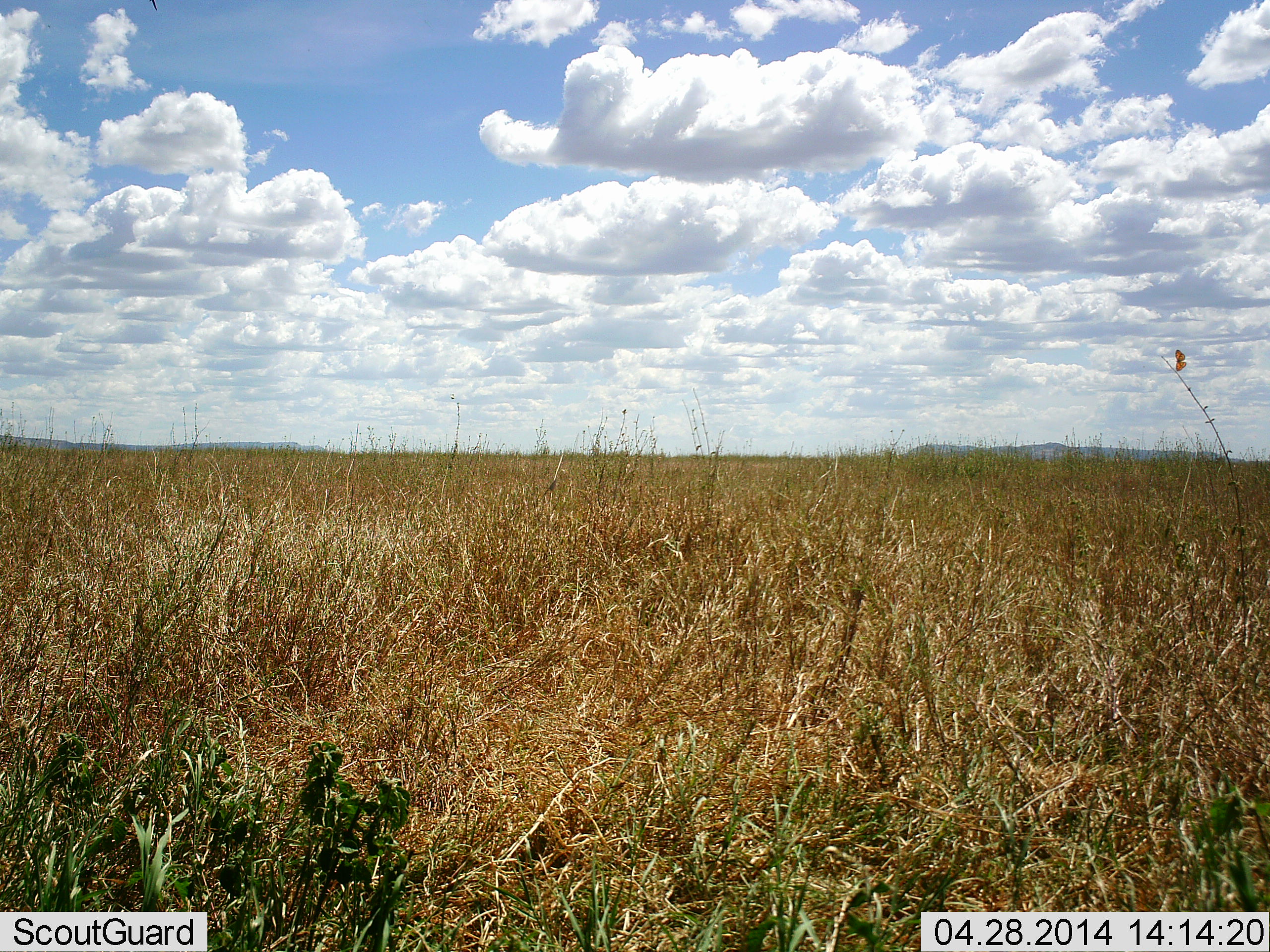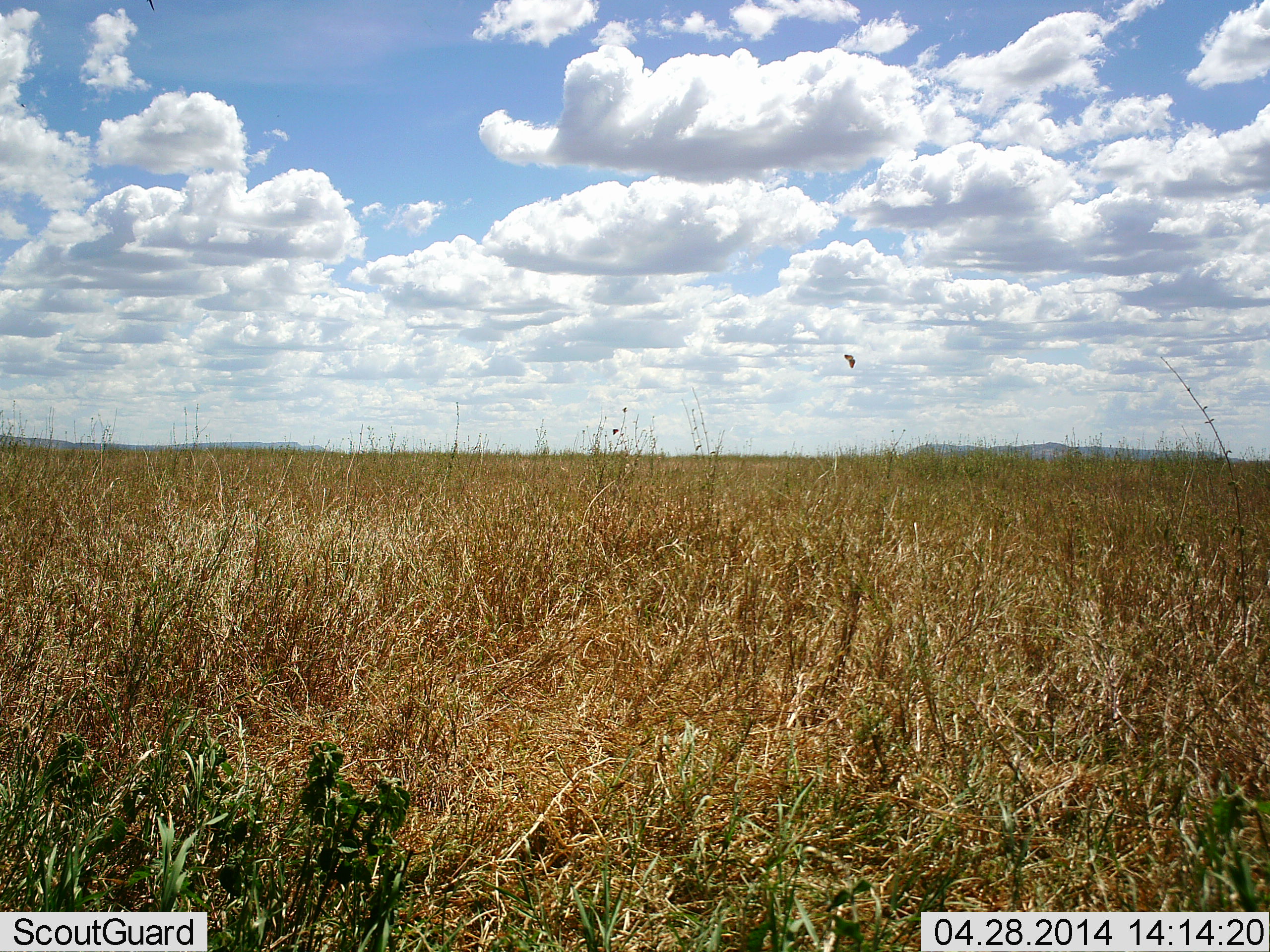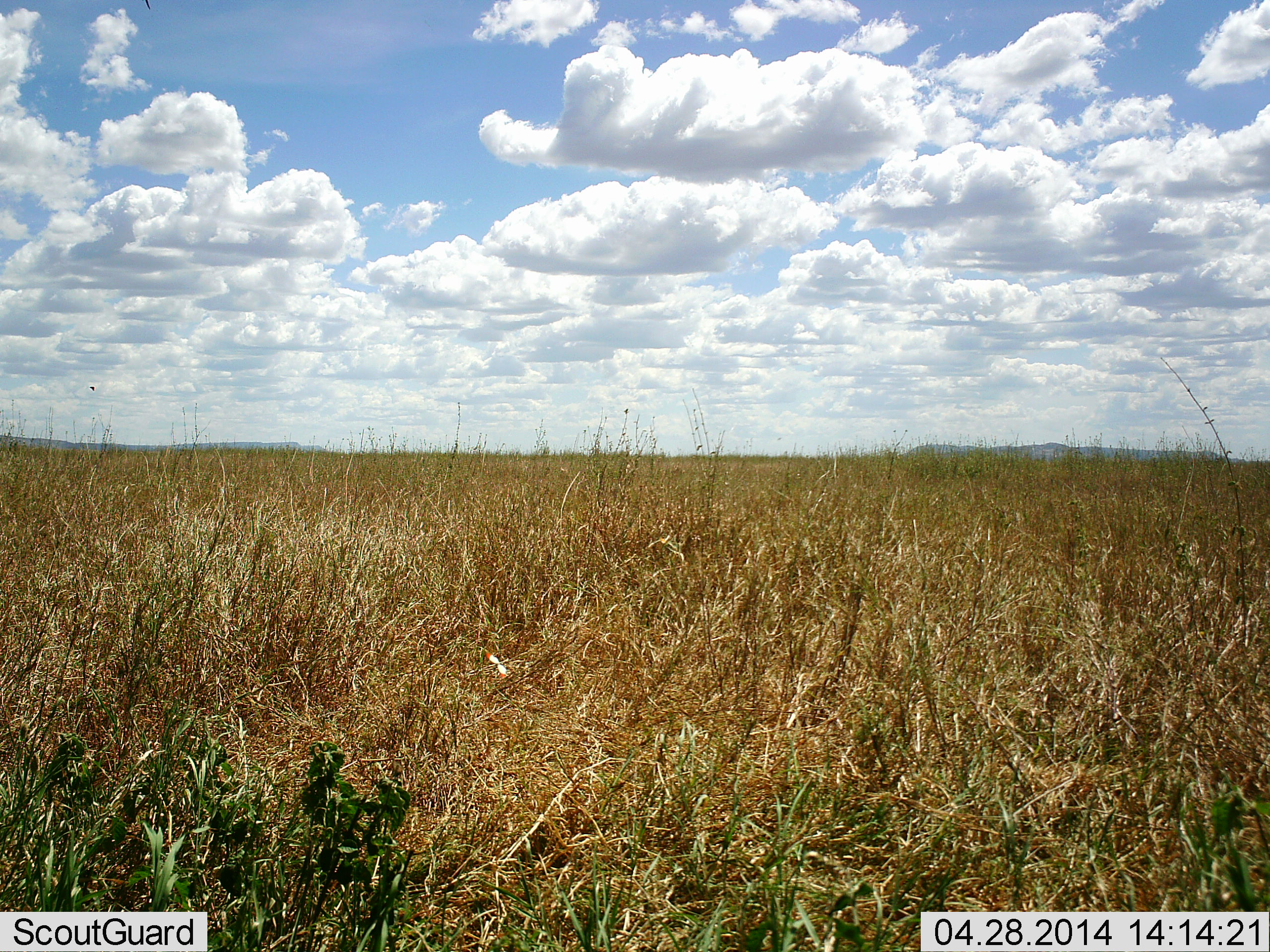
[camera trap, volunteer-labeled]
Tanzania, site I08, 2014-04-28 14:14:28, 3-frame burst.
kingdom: Animalia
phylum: Arthropoda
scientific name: Arthropoda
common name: arthropods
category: insectspider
Insectspider (arthropods) (Arthropoda), count 1. Behavior (volunteer vote fractions): standing 0%, resting 0%, moving 100%, interacting 0%. Young present (vote fraction): 0%. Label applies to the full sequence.